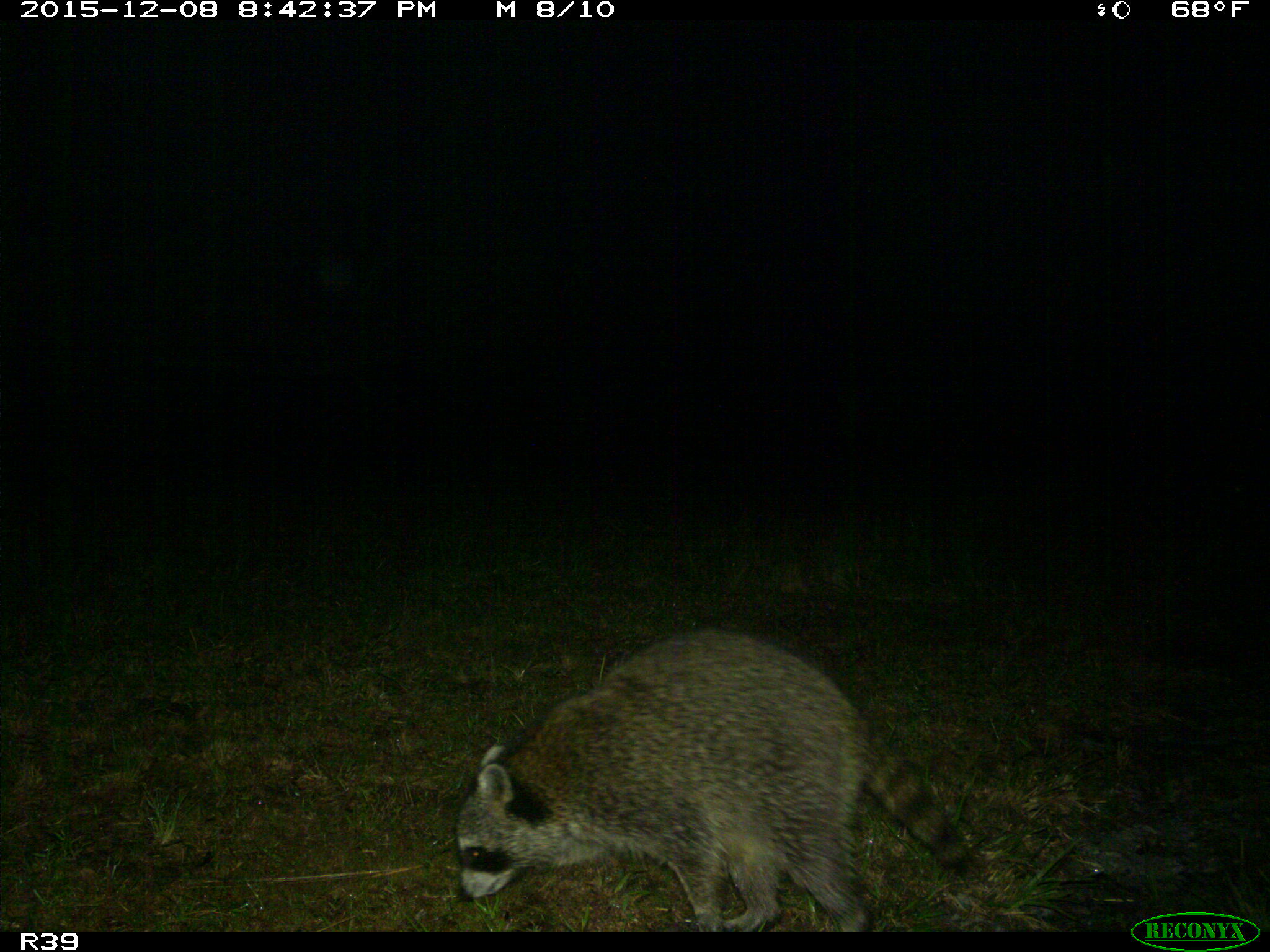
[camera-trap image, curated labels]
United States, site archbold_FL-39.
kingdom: Animalia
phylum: Chordata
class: Mammalia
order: Carnivora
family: Procyonidae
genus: Procyon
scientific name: Procyon lotor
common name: common raccoon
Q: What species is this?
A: Procyon lotor (common raccoon).